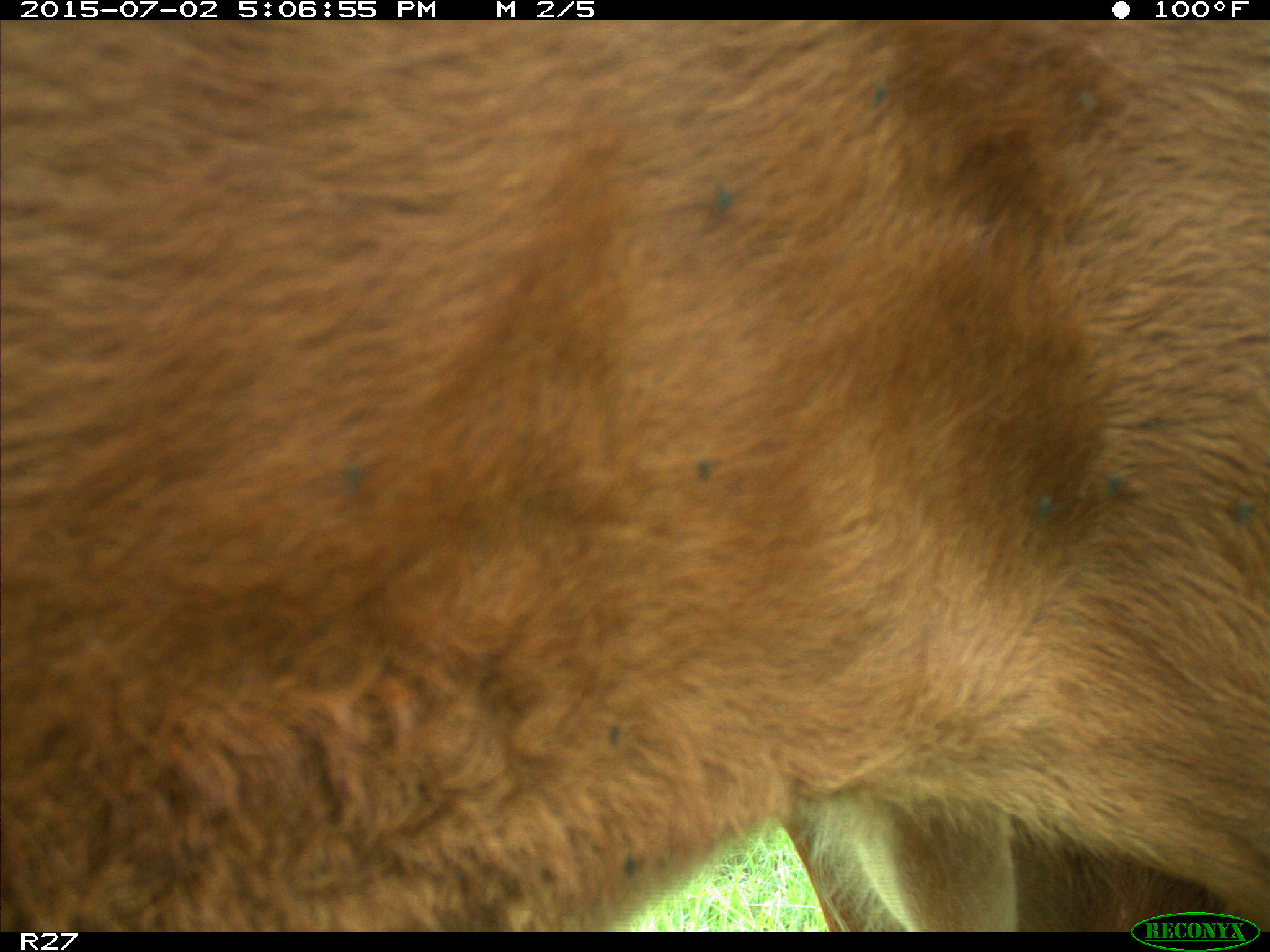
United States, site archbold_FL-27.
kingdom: Animalia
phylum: Chordata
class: Mammalia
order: Artiodactyla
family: Bovidae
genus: Bos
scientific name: Bos taurus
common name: domestic cow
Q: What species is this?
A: Bos taurus (domestic cow).